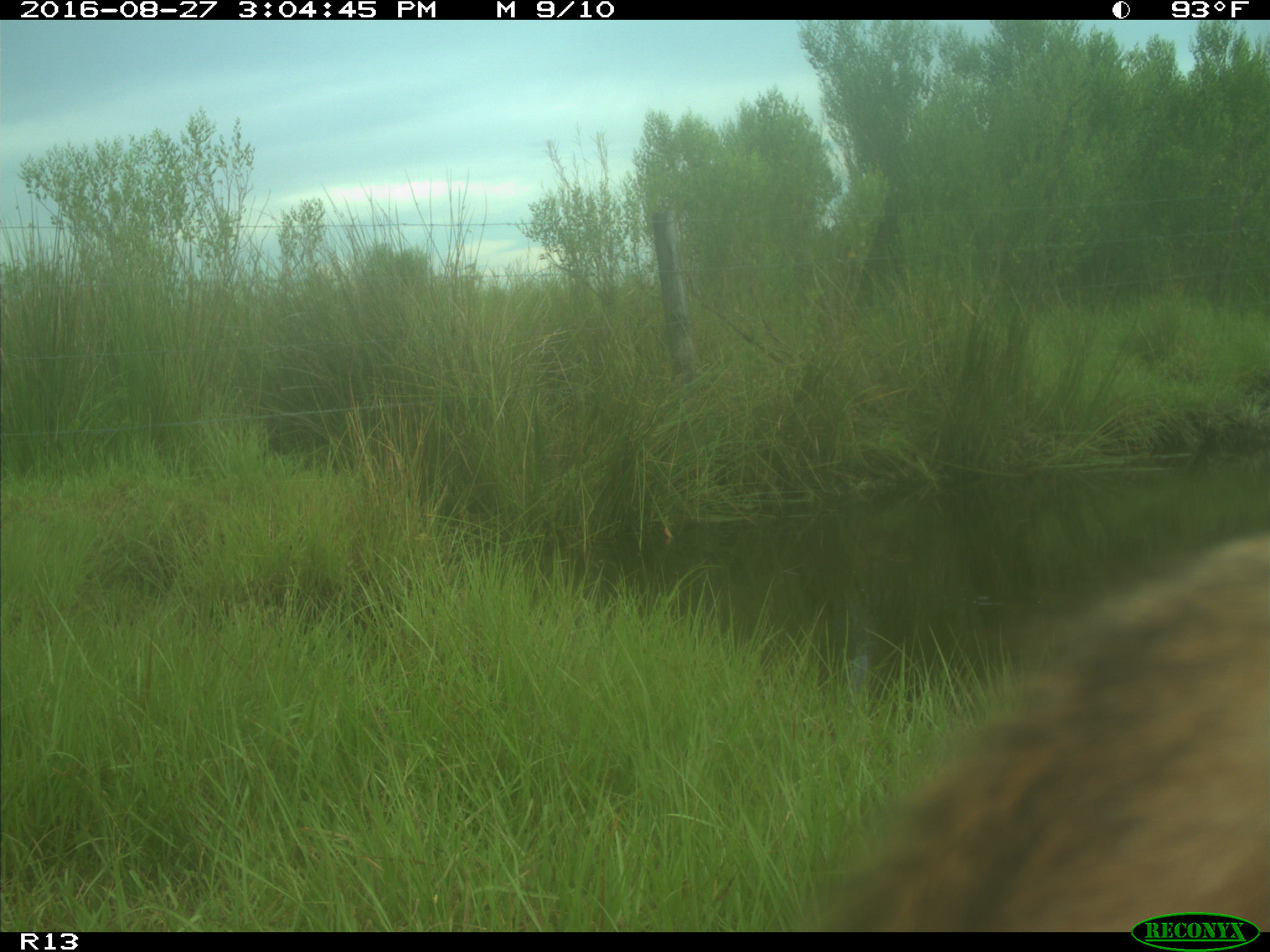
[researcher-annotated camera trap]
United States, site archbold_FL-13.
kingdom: Animalia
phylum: Chordata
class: Mammalia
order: Artiodactyla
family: Bovidae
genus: Bos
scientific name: Bos taurus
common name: domestic cow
Bos taurus (domestic cow).